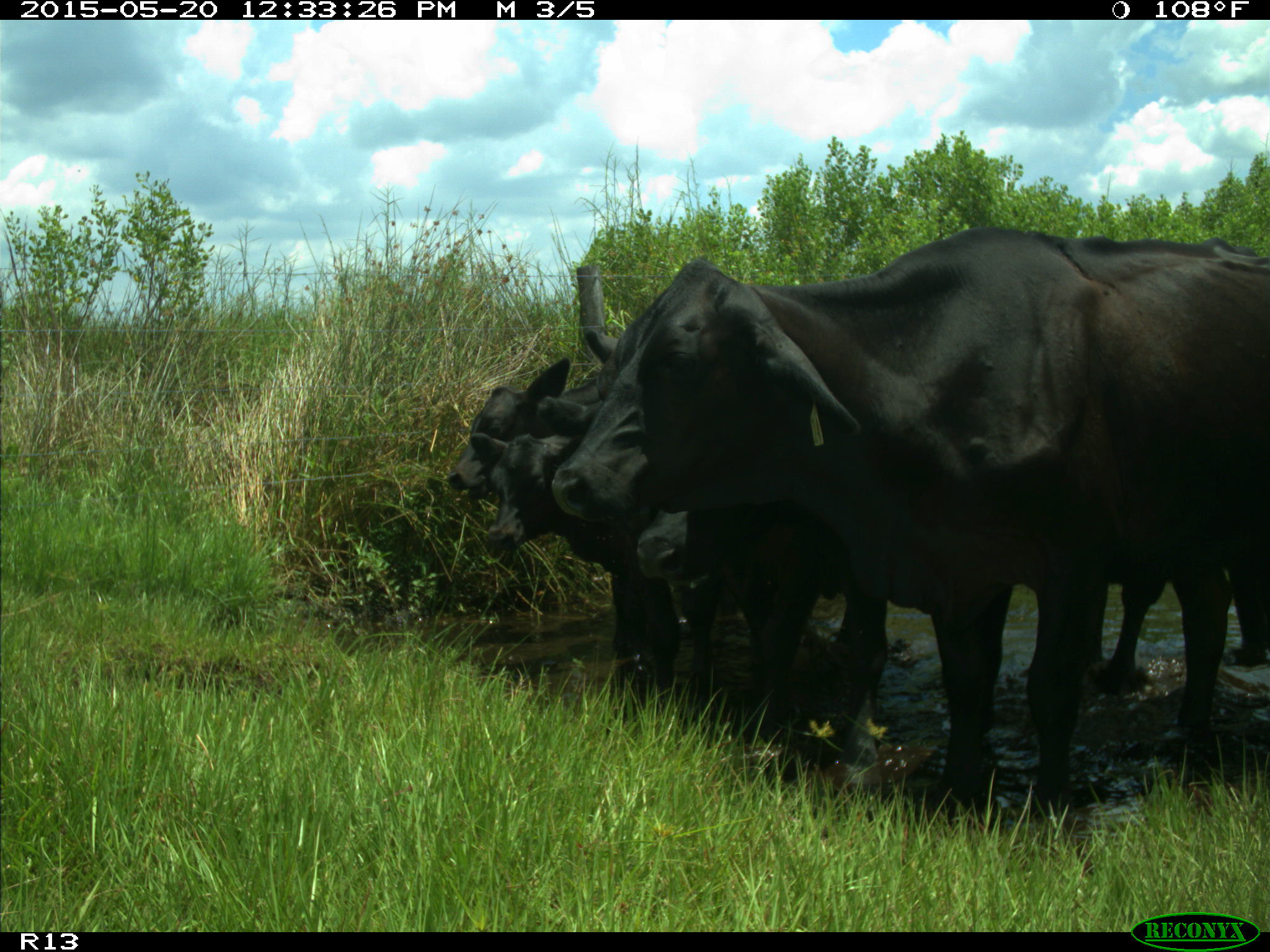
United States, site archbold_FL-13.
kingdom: Animalia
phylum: Chordata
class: Mammalia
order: Artiodactyla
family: Bovidae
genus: Bos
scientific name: Bos taurus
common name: domestic cow